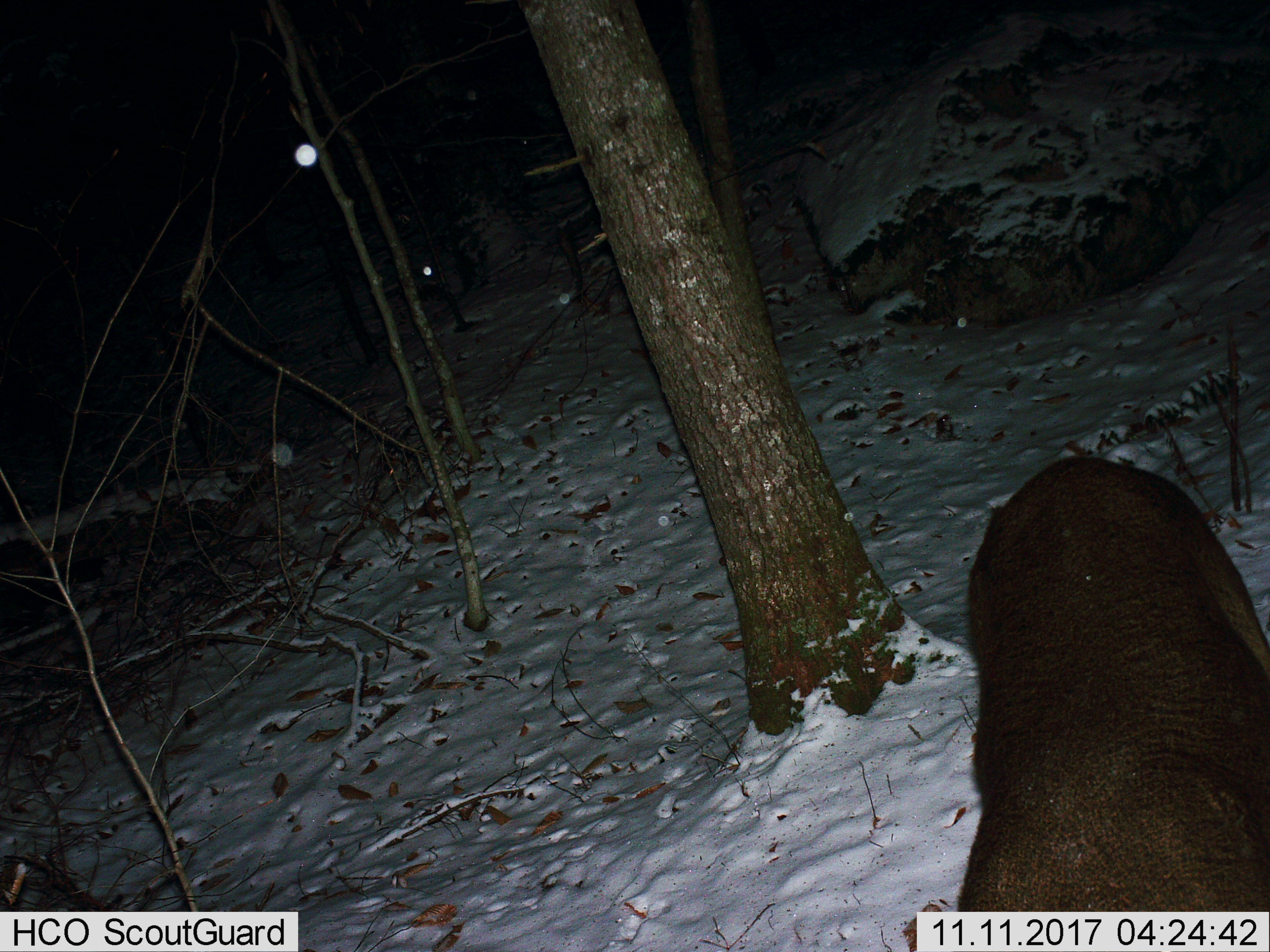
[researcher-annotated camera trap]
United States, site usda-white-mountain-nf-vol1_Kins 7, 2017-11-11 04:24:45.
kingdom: Animalia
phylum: Chordata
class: Mammalia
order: Artiodactyla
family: Cervidae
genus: Odocoileus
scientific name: Odocoileus virginianus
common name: white-tailed deer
White-tailed deer (Odocoileus virginianus).